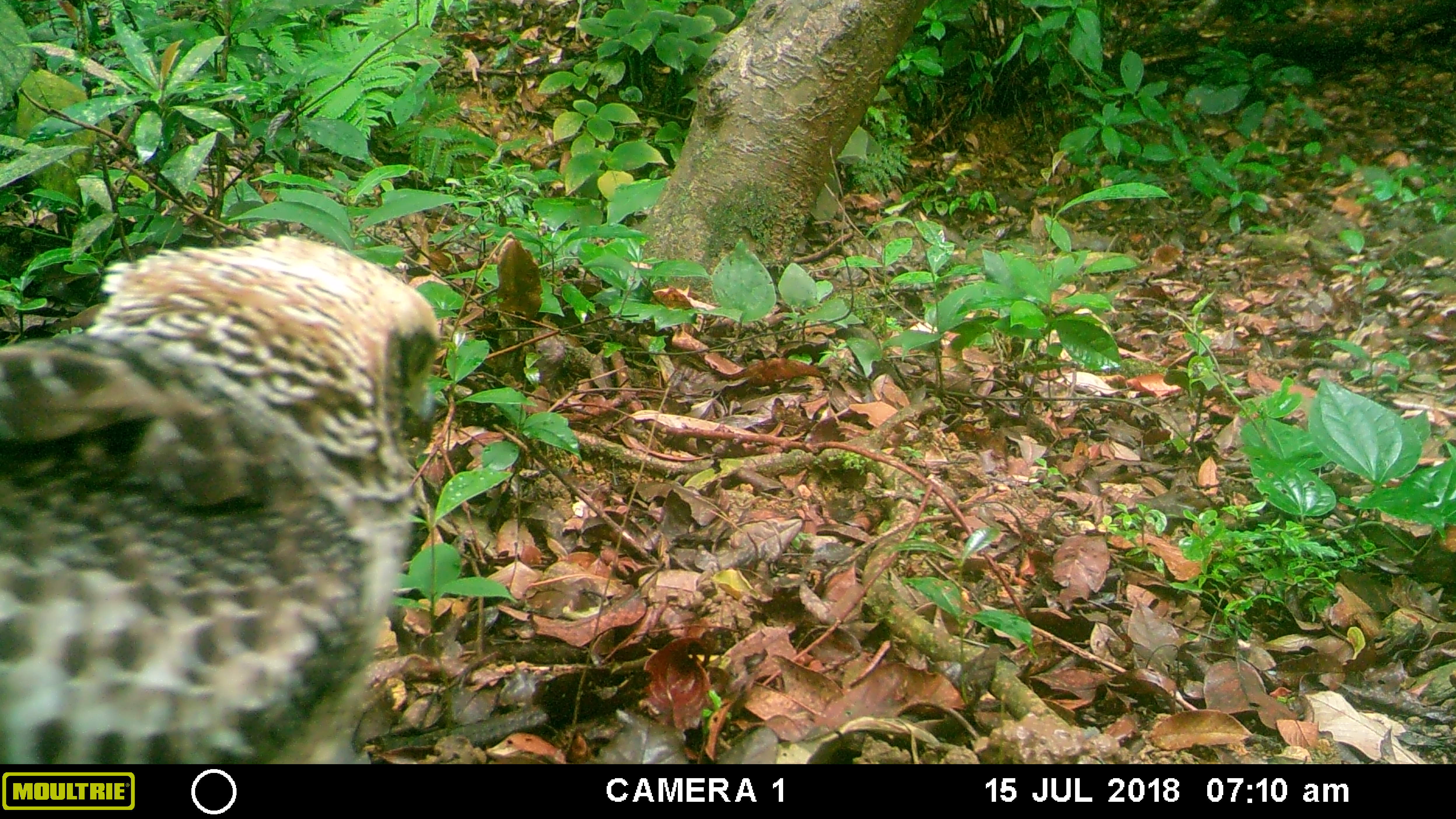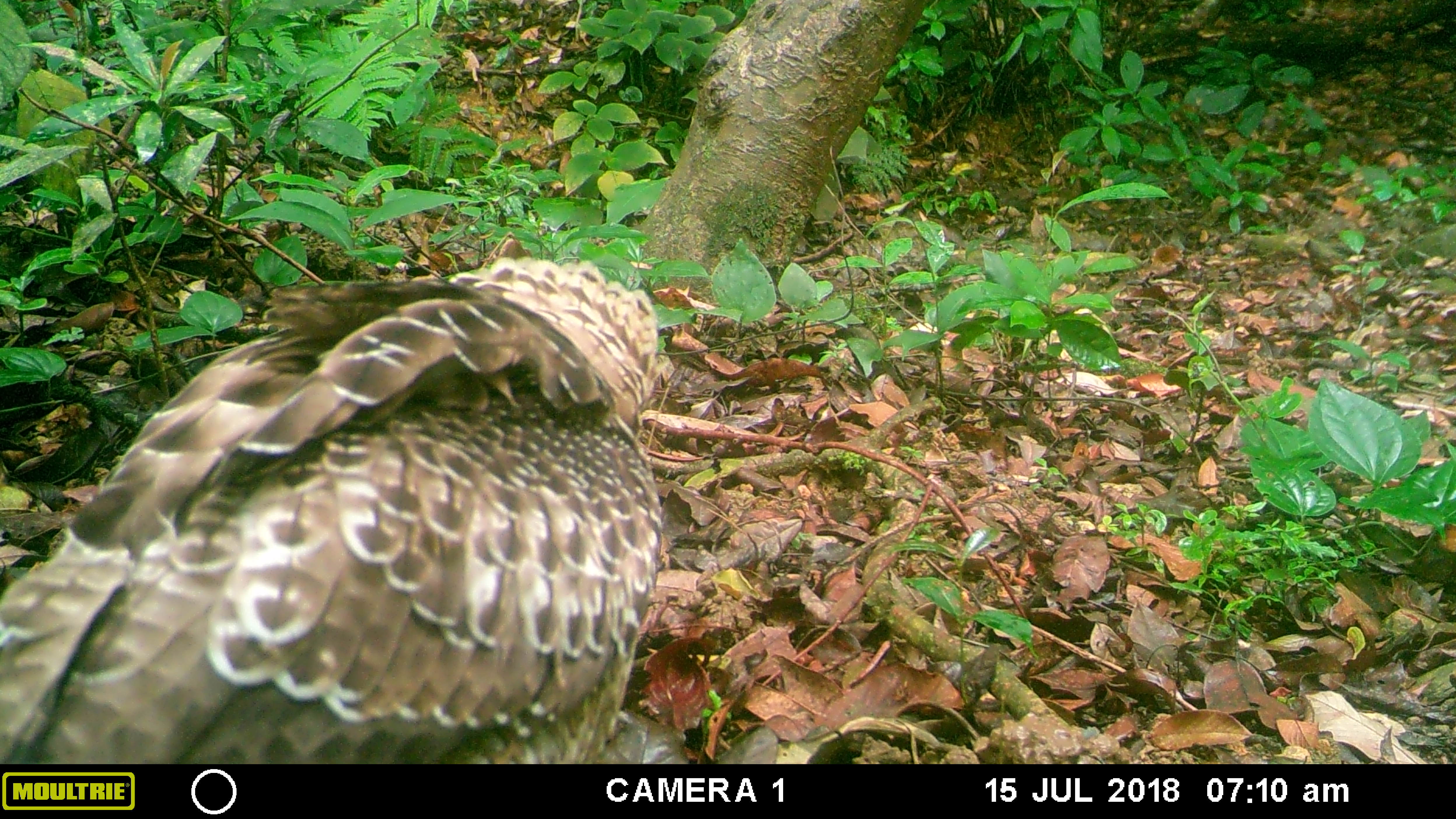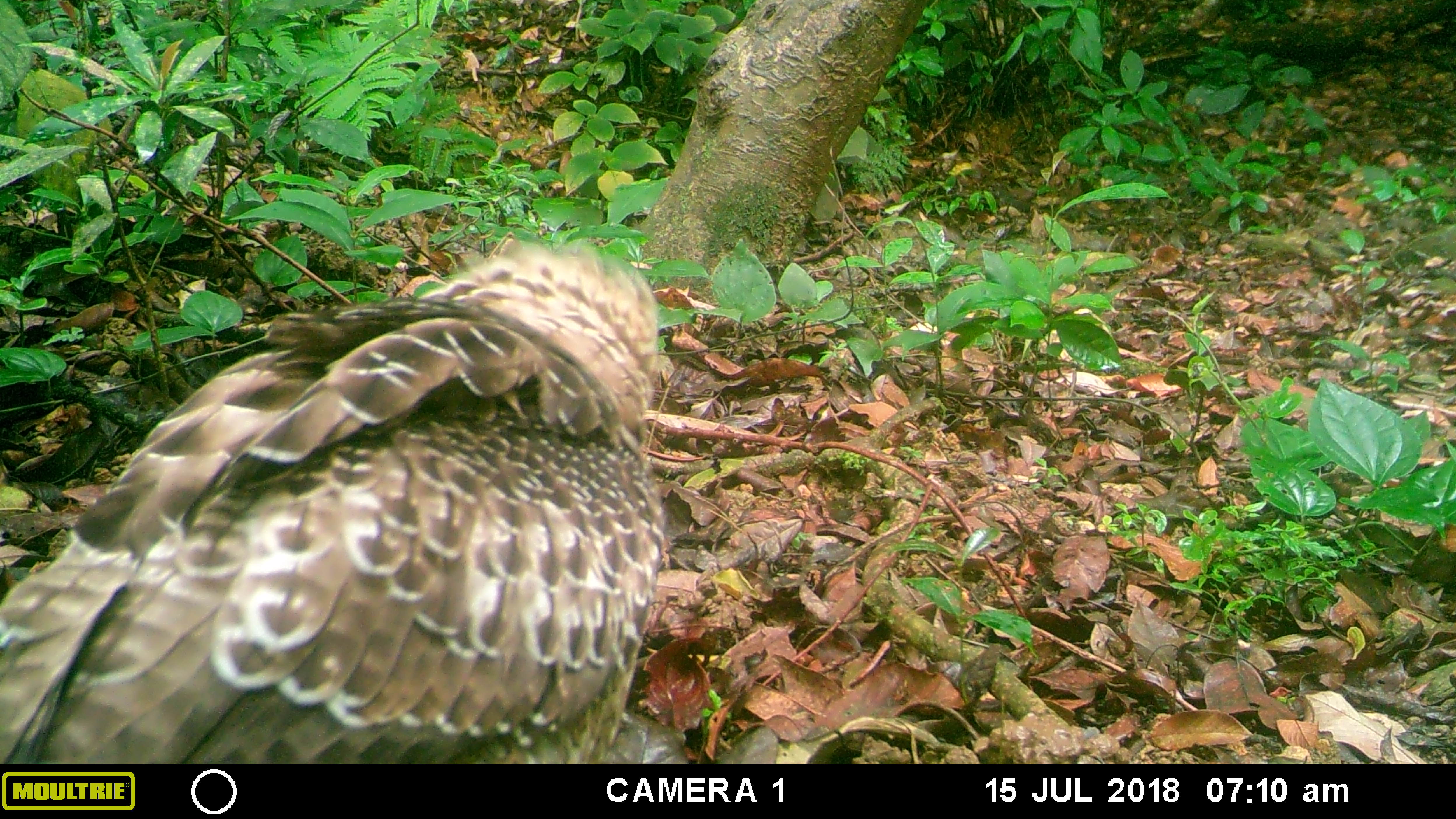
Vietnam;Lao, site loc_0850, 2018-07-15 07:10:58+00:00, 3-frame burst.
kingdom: Animalia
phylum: Chordata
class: Aves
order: Accipitriformes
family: Accipitridae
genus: Spilornis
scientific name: Spilornis cheela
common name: crested serpent eagle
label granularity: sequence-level